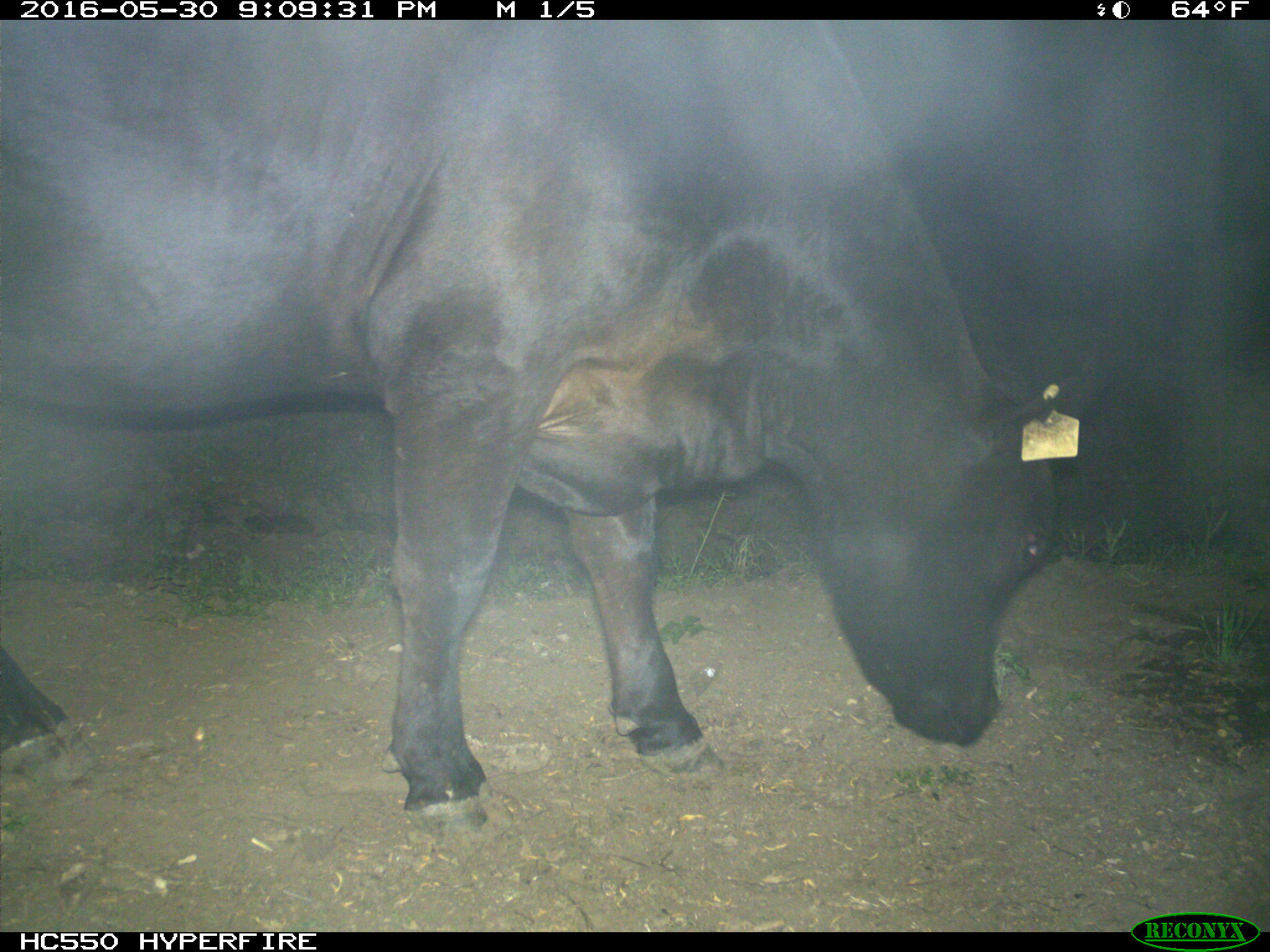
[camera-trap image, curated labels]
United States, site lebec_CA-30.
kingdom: Animalia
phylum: Chordata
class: Mammalia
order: Artiodactyla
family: Bovidae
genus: Bos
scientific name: Bos taurus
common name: domestic cow